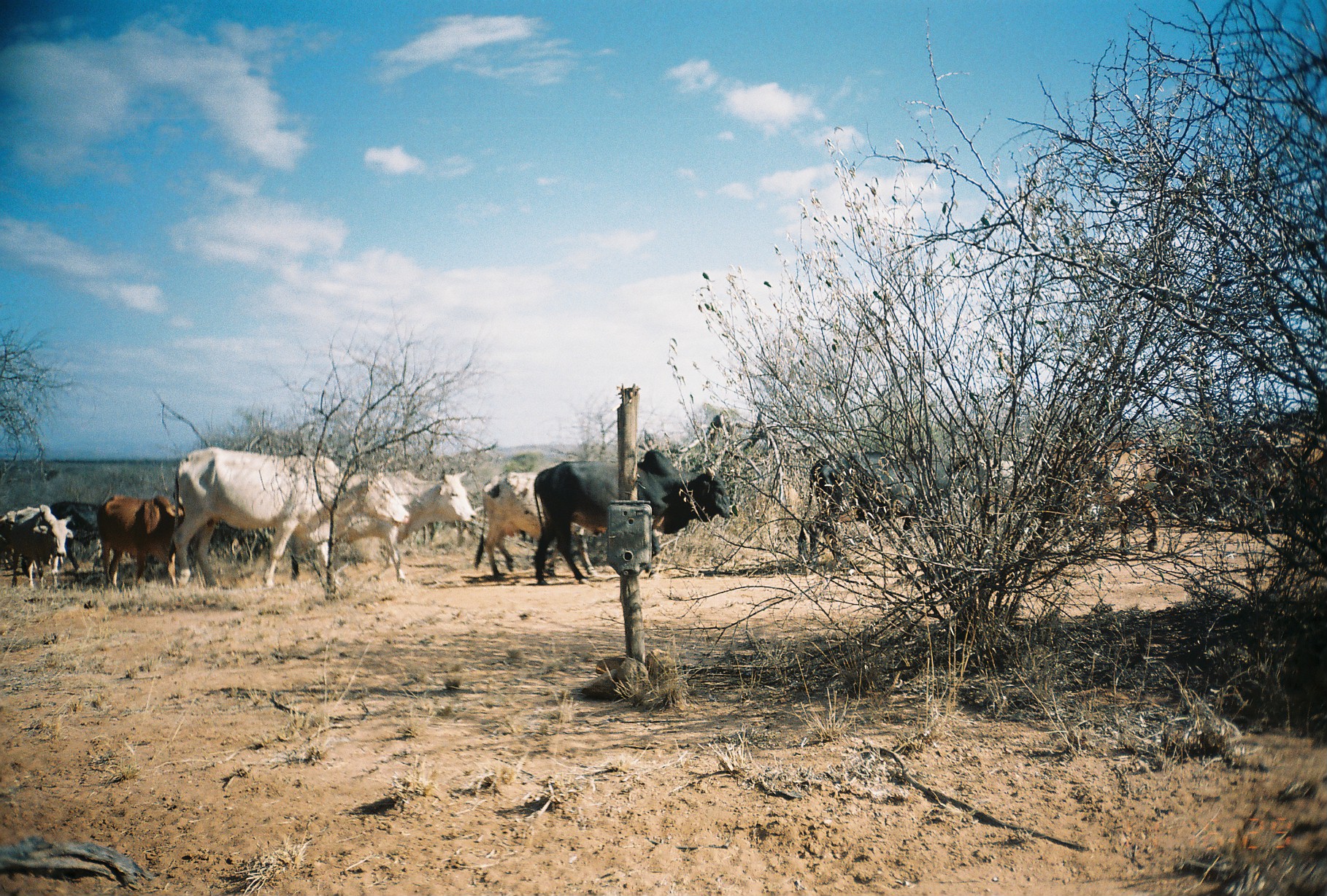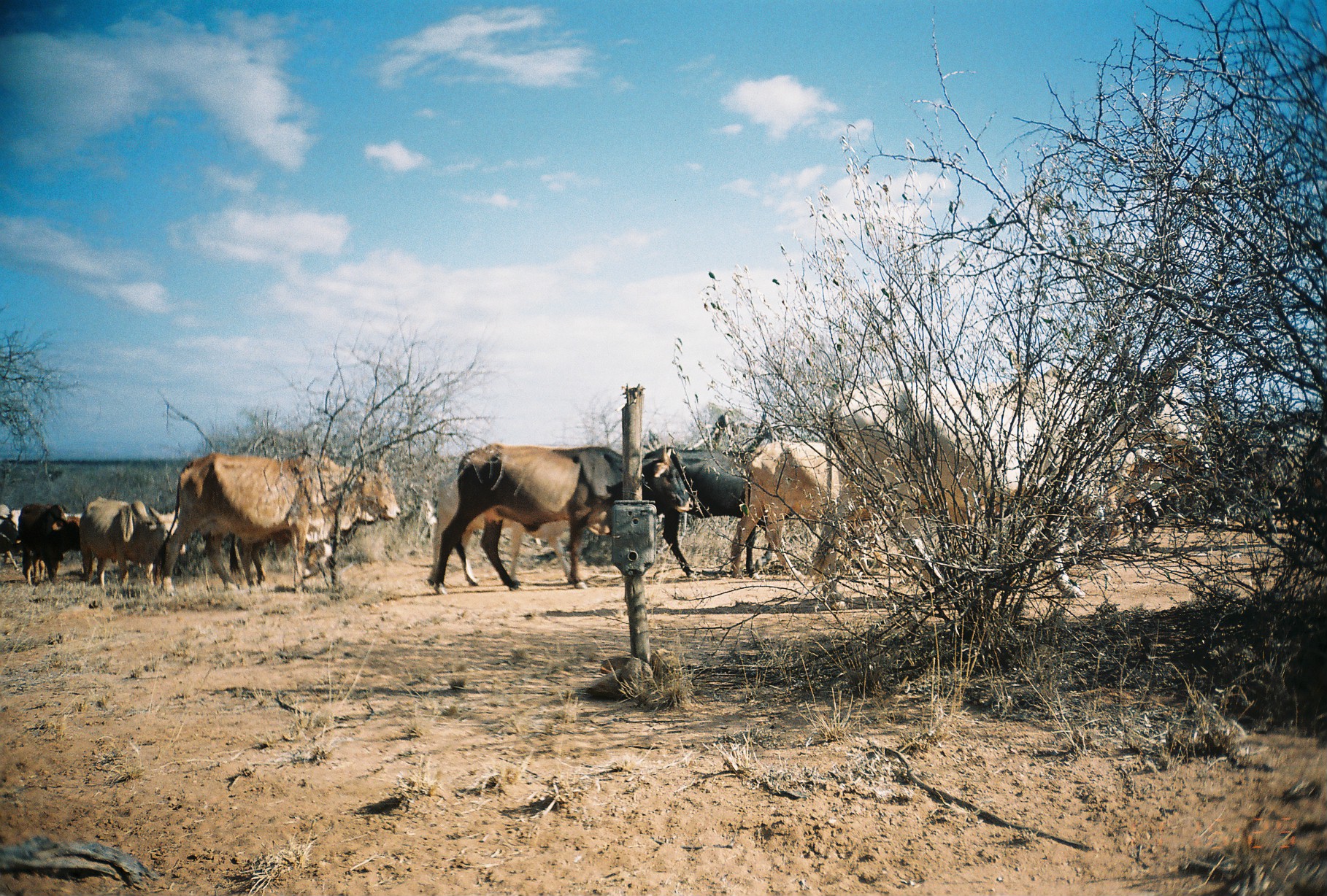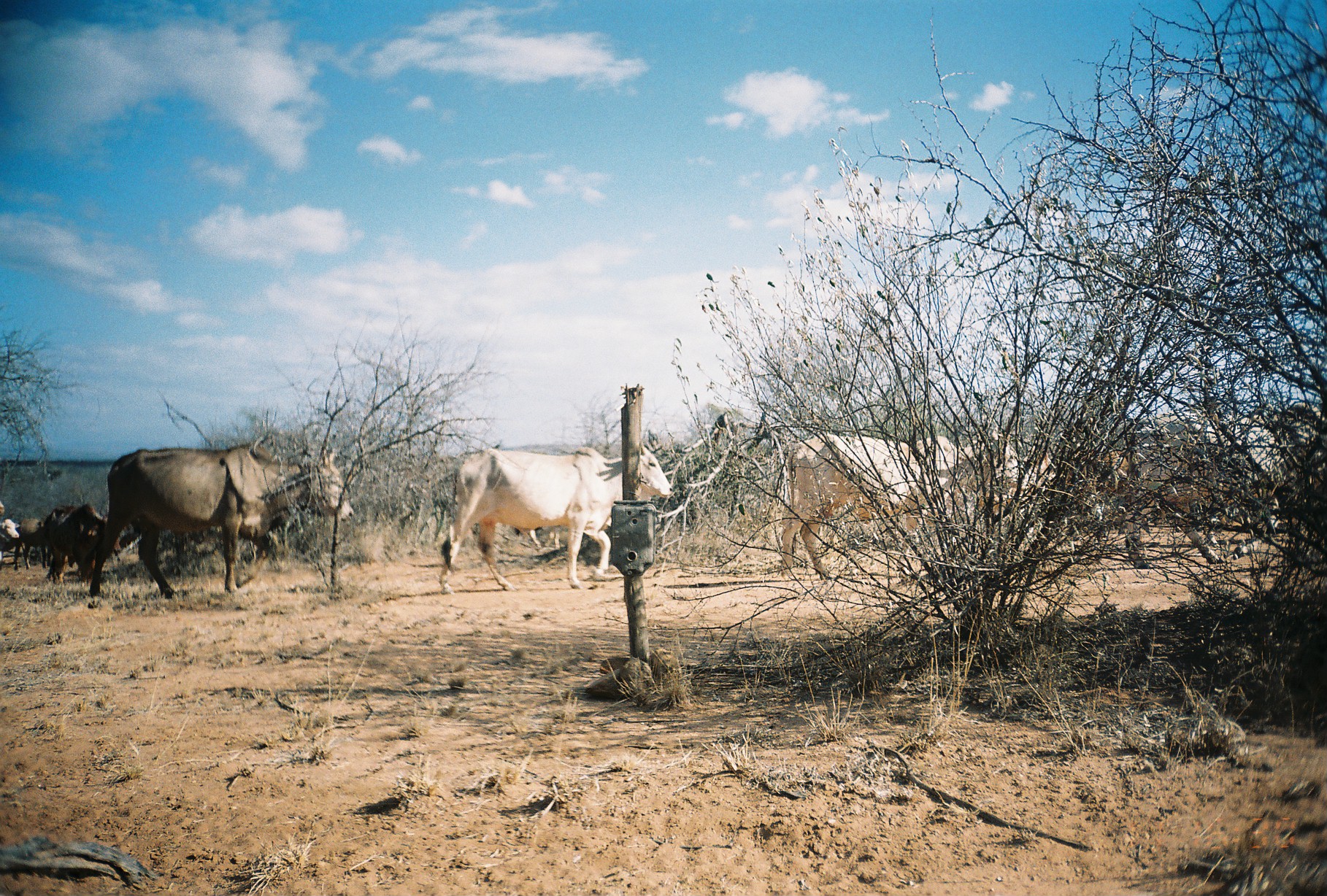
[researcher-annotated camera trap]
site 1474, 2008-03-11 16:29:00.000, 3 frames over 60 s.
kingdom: Animalia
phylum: Chordata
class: Mammalia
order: Artiodactyla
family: Bovidae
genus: Bos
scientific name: Bos taurus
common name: domestic cattle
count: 12